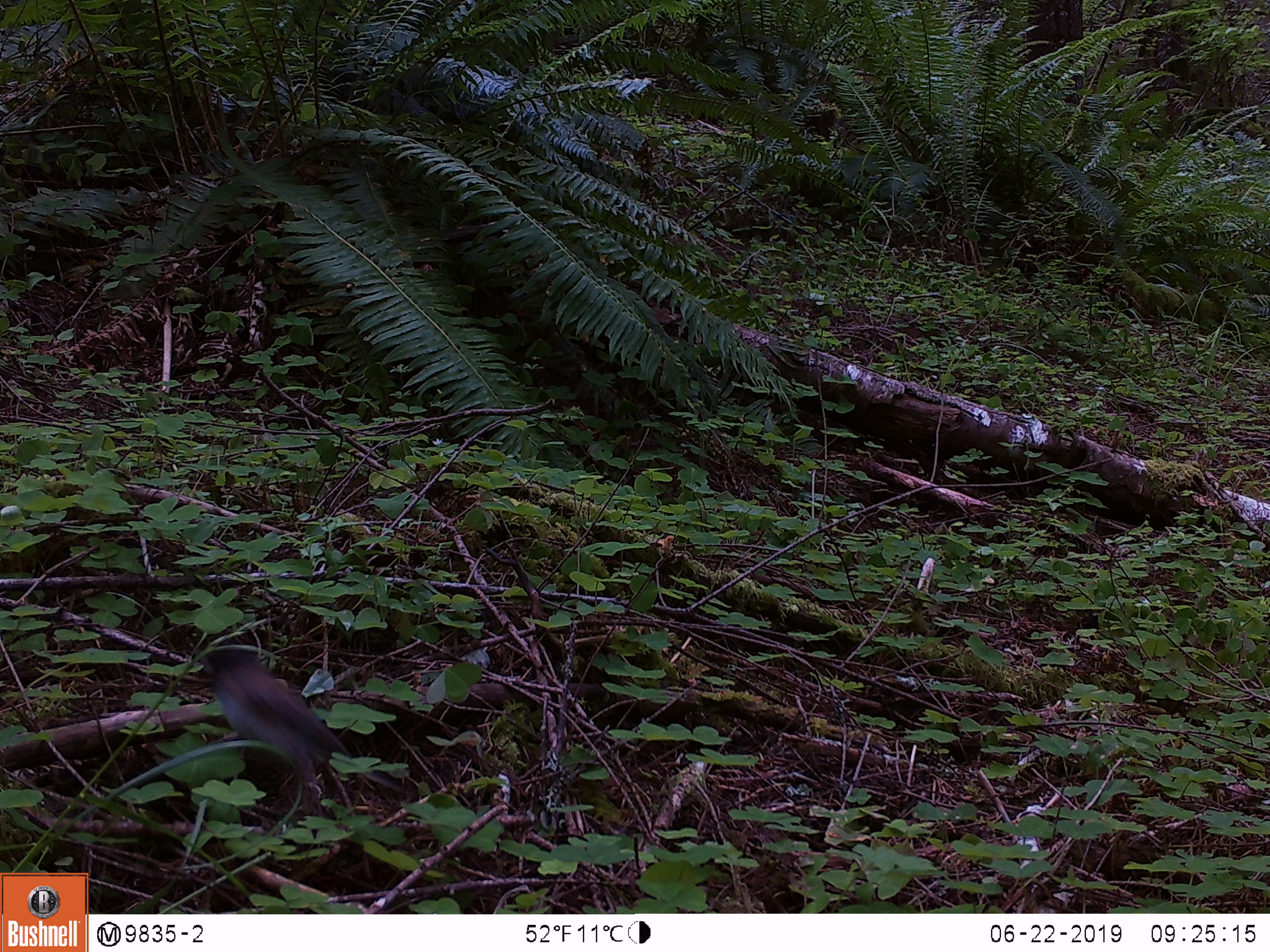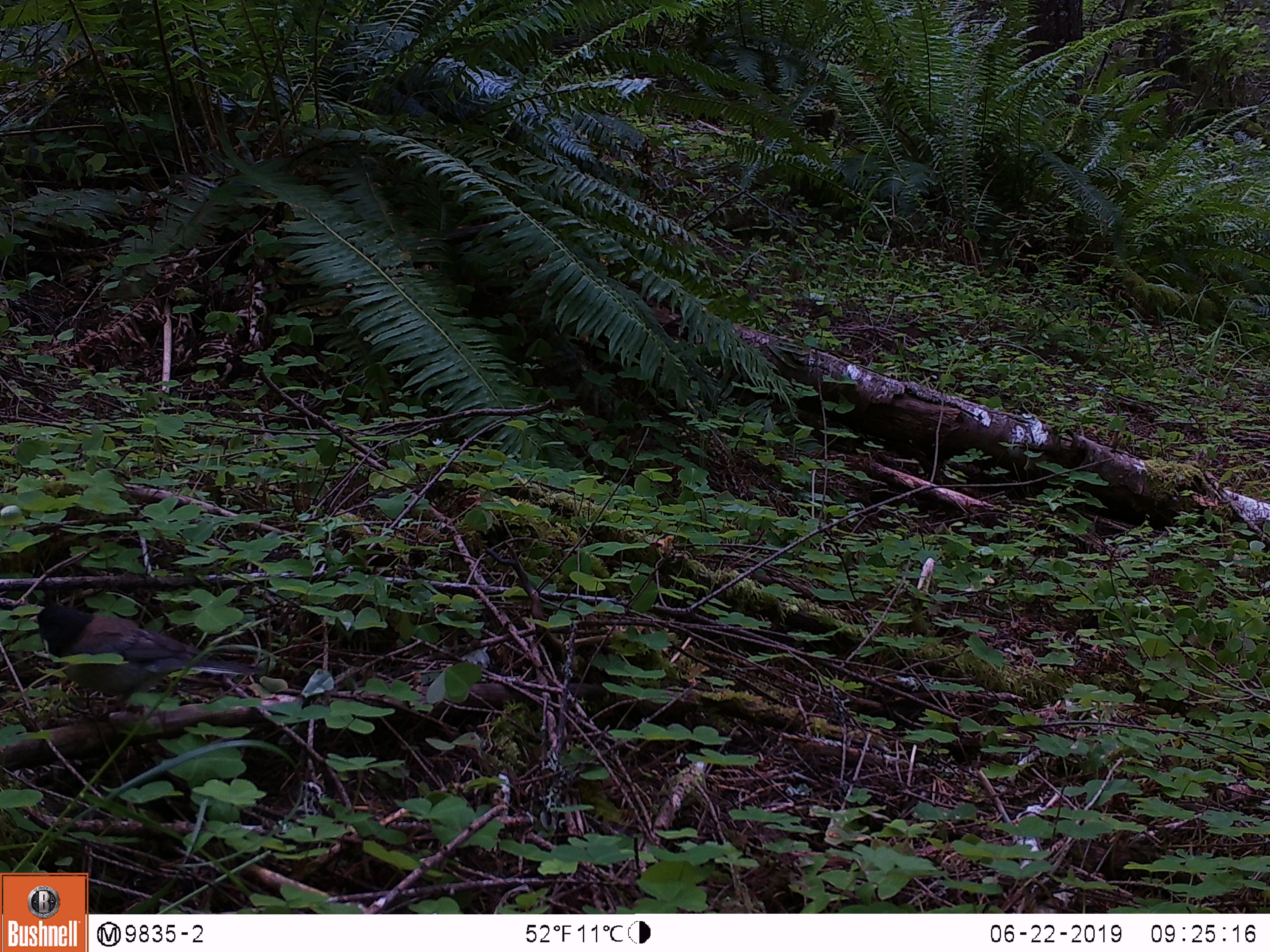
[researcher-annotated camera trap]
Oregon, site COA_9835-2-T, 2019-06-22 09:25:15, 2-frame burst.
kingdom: Animalia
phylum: Chordata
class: Aves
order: Passeriformes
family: Passerellidae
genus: Junco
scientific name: Junco hyemalis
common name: dark-eyed junco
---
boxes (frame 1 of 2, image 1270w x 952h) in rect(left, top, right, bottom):
dark-eyed junco: rect(184, 626, 431, 810)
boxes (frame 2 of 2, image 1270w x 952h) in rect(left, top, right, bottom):
dark-eyed junco: rect(16, 590, 290, 733)